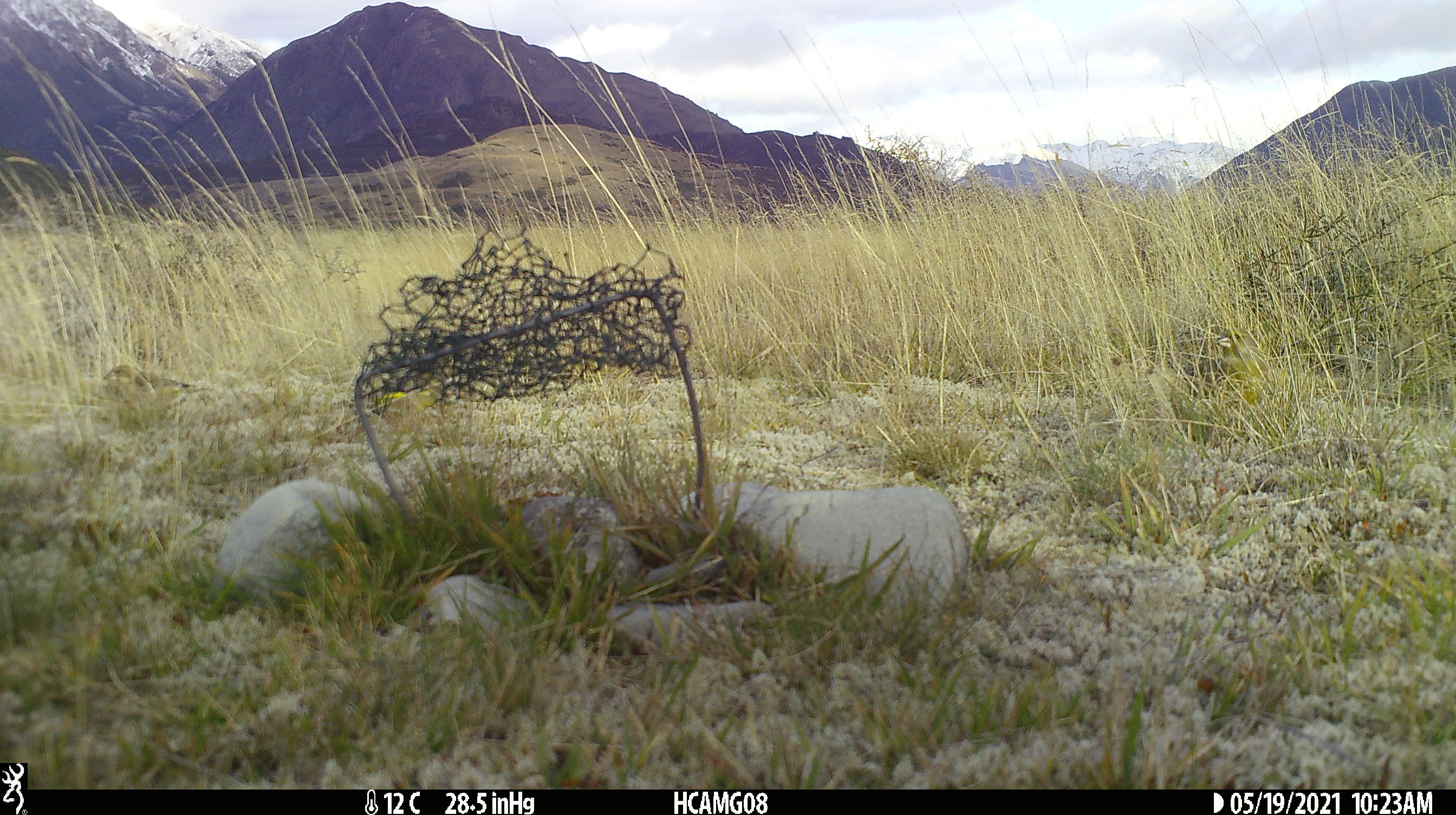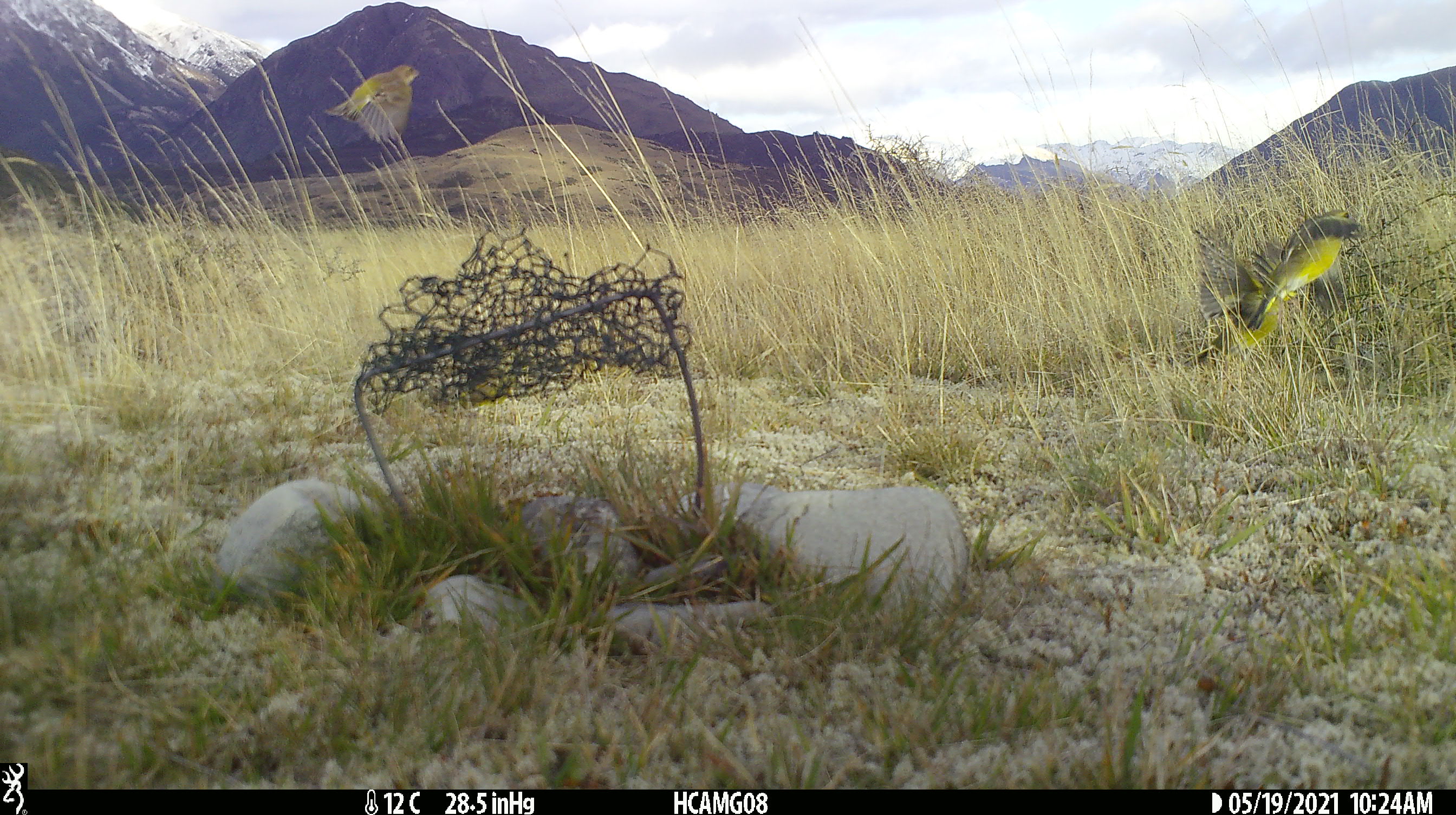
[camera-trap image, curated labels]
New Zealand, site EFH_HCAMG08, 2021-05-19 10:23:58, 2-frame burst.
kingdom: Animalia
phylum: Chordata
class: Aves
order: Passeriformes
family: Fringillidae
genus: Chloris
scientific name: Chloris chloris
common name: greenfinch